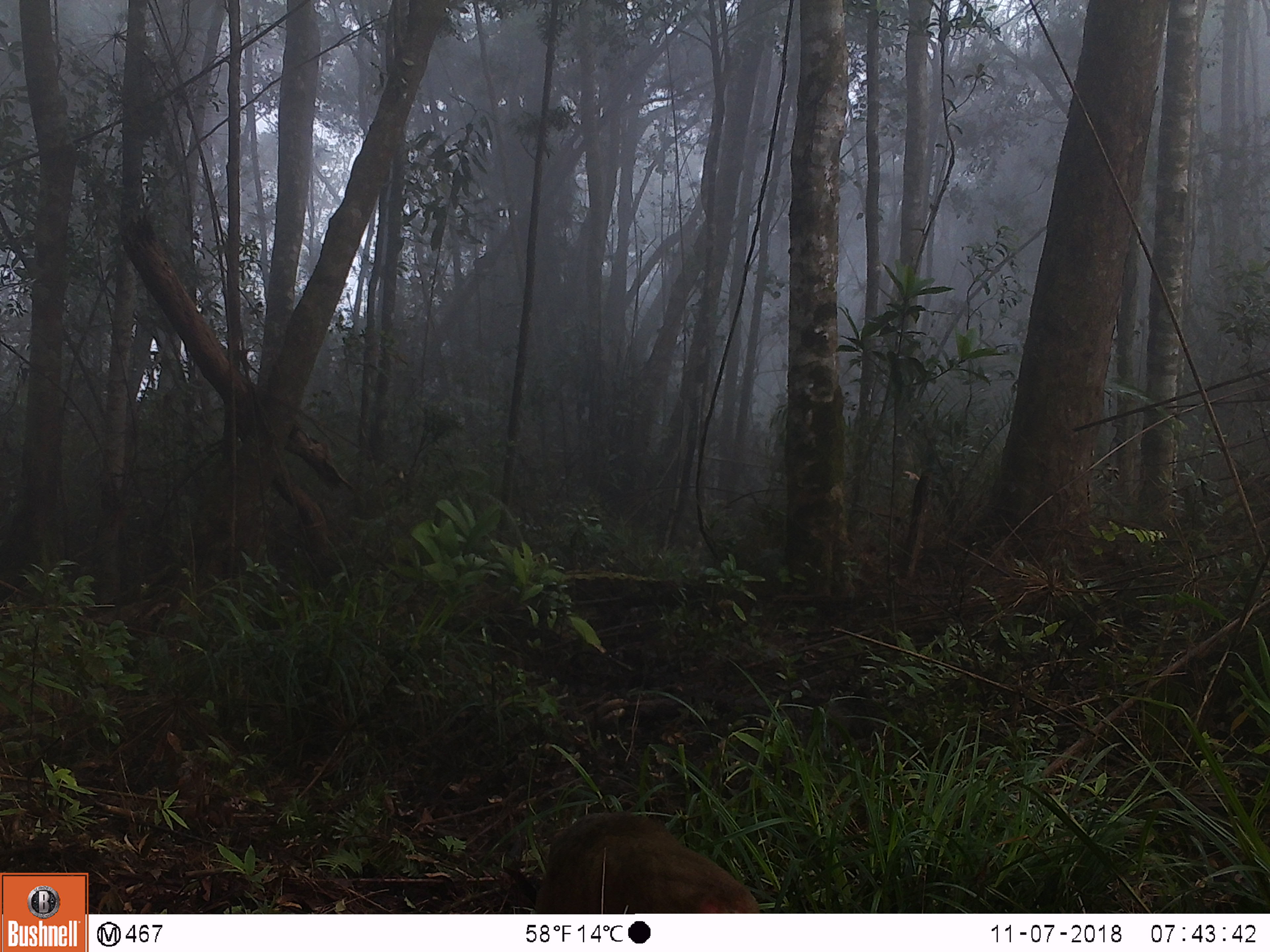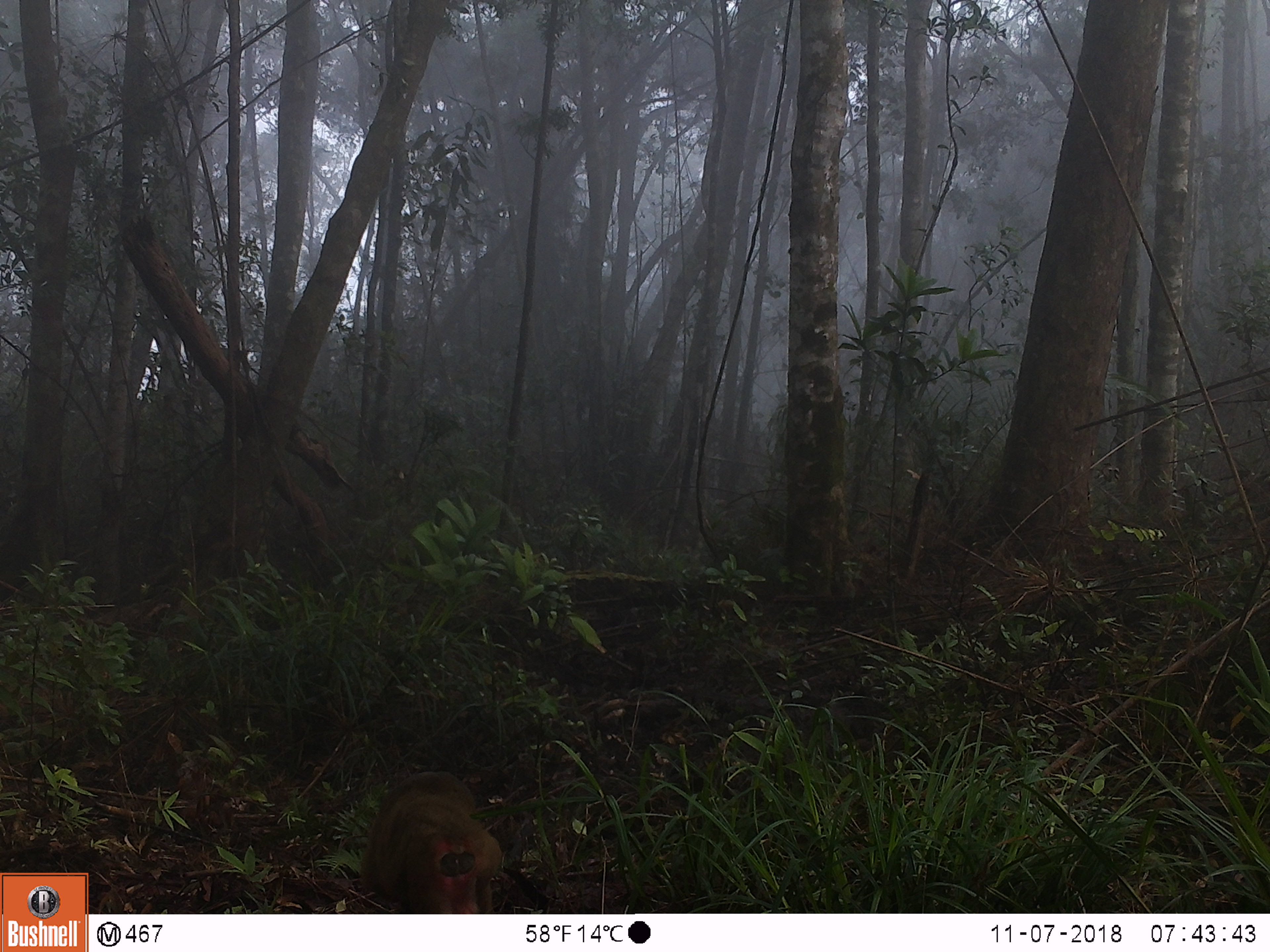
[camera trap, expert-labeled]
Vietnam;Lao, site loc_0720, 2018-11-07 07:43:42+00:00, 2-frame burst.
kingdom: Animalia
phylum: Chordata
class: Mammalia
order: Artiodactyla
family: Suidae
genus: Sus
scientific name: Sus scrofa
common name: eurasian wild pig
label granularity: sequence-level